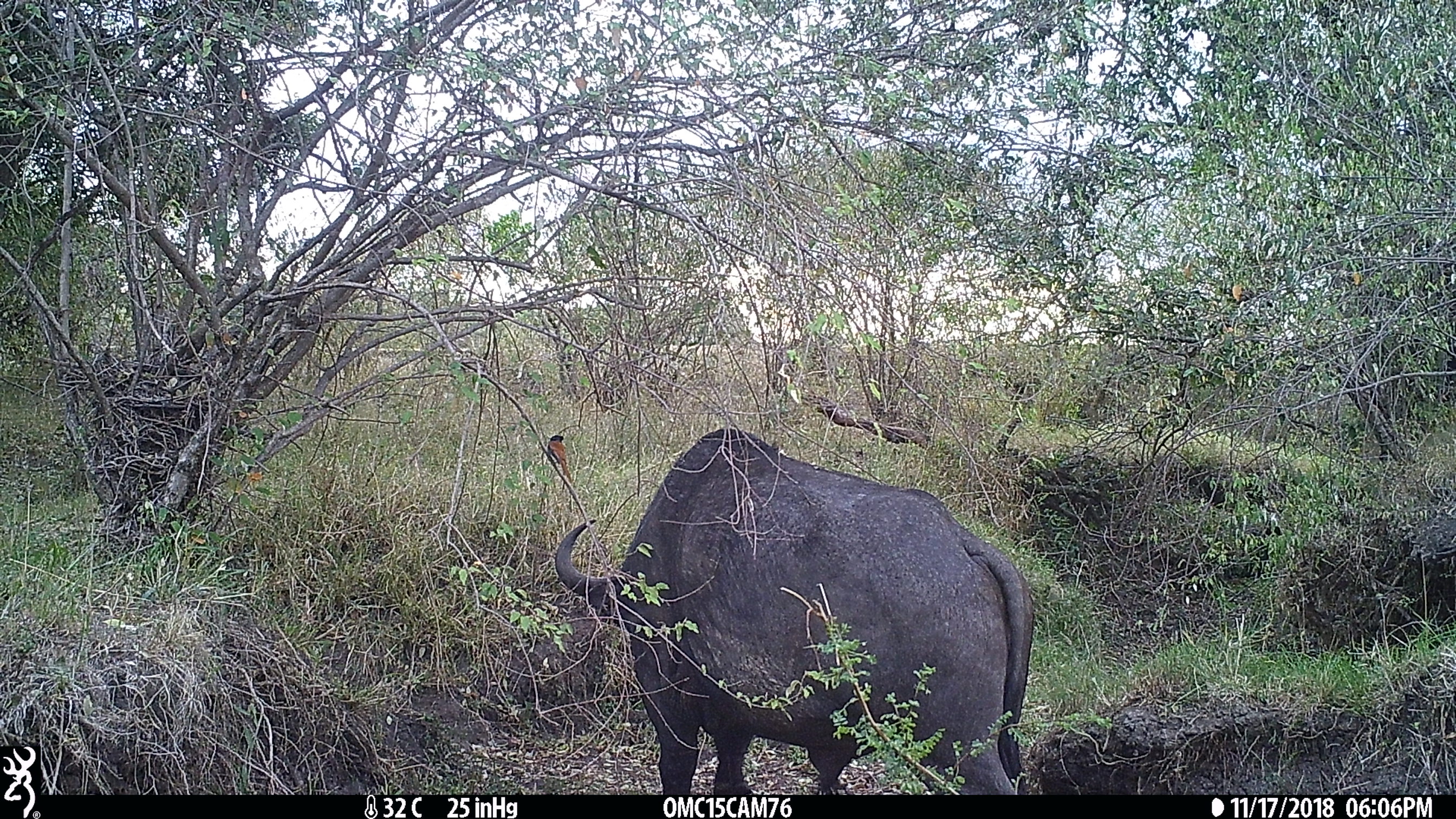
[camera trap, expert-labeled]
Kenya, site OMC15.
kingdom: Animalia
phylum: Chordata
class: Mammalia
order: Artiodactyla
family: Bovidae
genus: Syncerus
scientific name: Syncerus caffer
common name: buffalo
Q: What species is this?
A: Buffalo (Syncerus caffer).